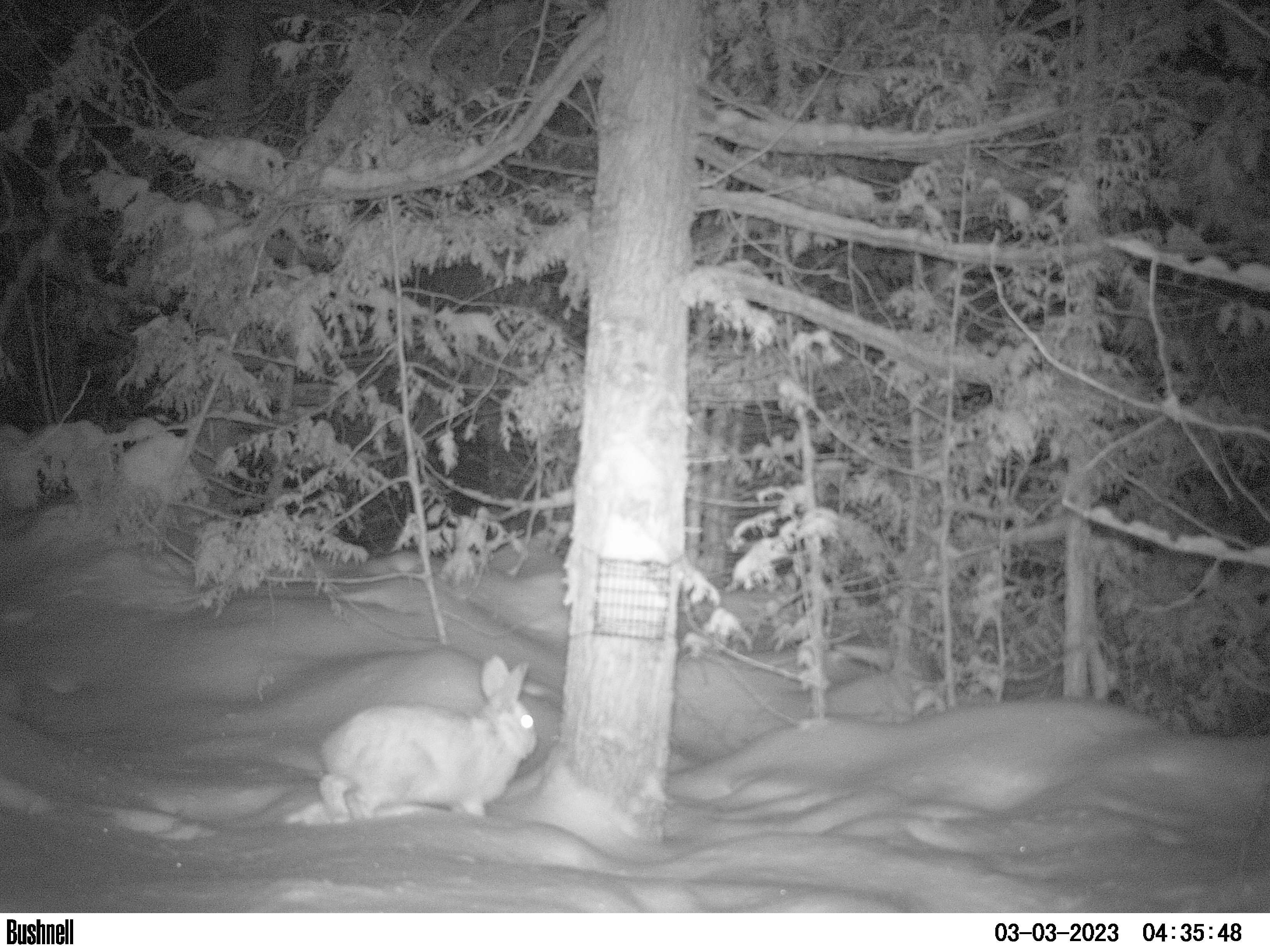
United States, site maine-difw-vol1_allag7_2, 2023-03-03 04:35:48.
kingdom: Animalia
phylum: Chordata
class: Mammalia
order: Lagomorpha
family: Leporidae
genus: Lepus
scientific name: Lepus americanus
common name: snowshoe hare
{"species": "snowshoe hare (Lepus americanus)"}